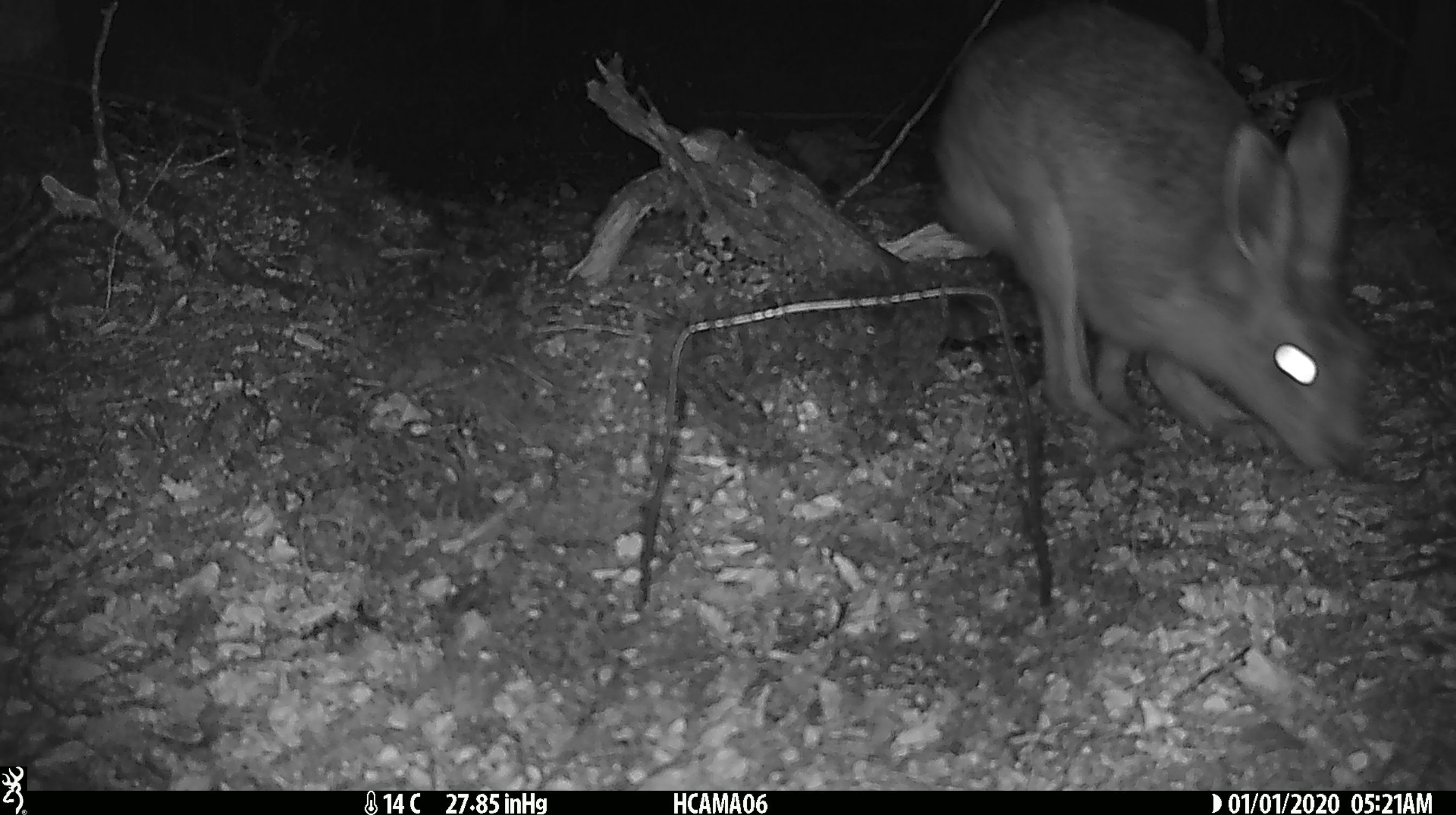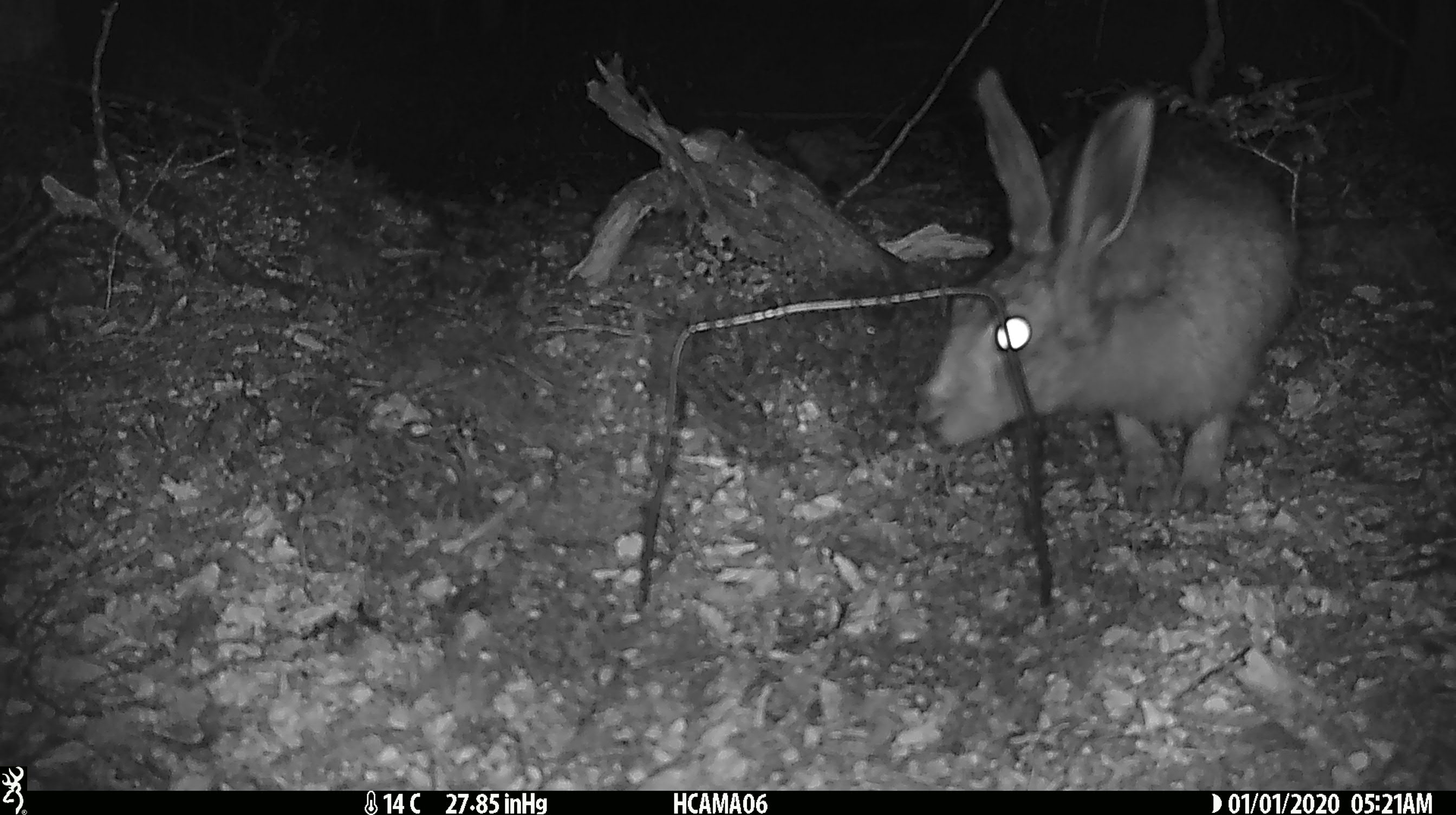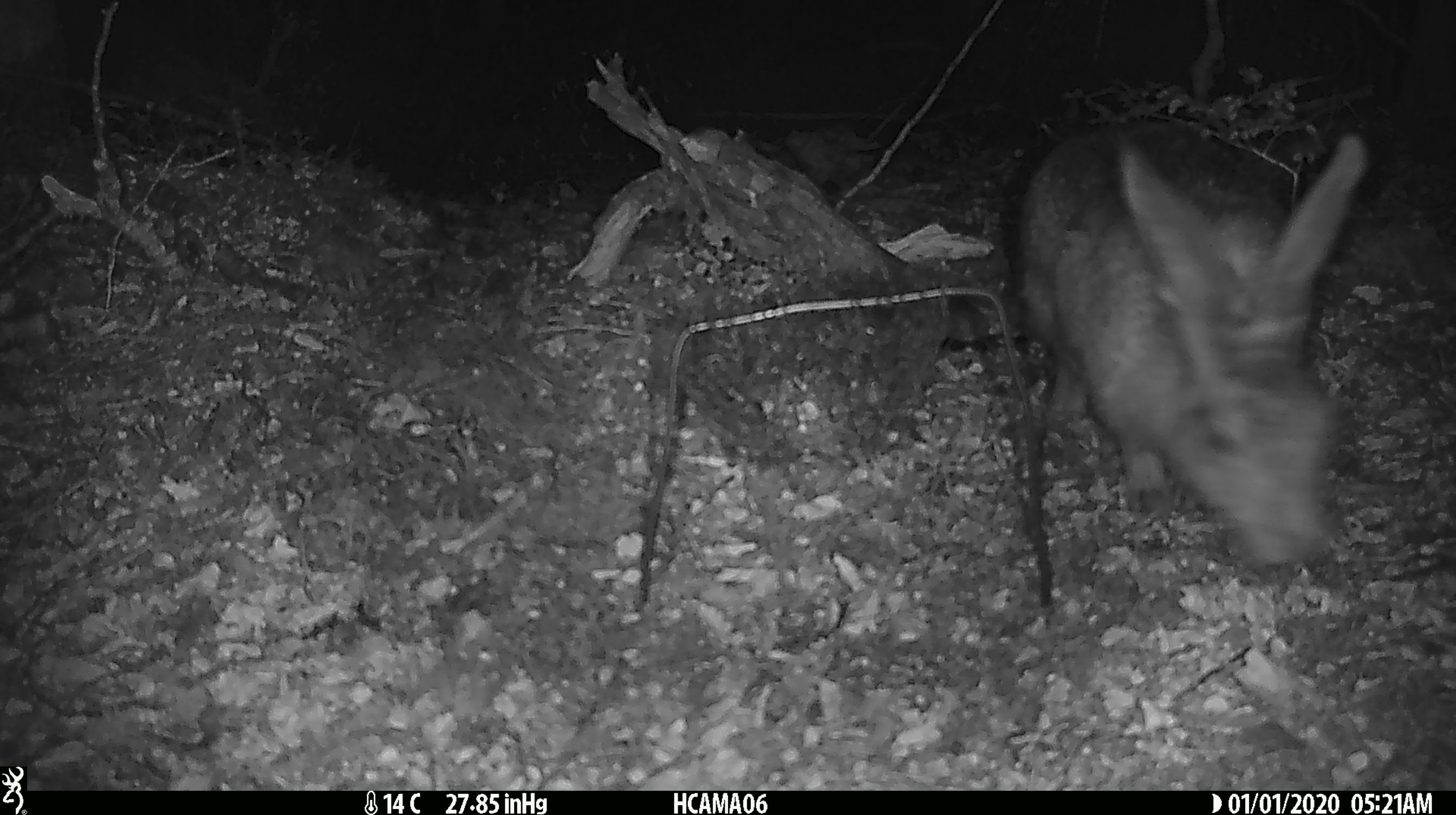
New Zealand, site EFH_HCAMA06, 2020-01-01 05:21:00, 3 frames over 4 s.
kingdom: Animalia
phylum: Chordata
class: Mammalia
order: Lagomorpha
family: Leporidae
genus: Lepus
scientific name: Lepus europaeus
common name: brown hare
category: hare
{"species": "hare (brown hare) (Lepus europaeus)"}